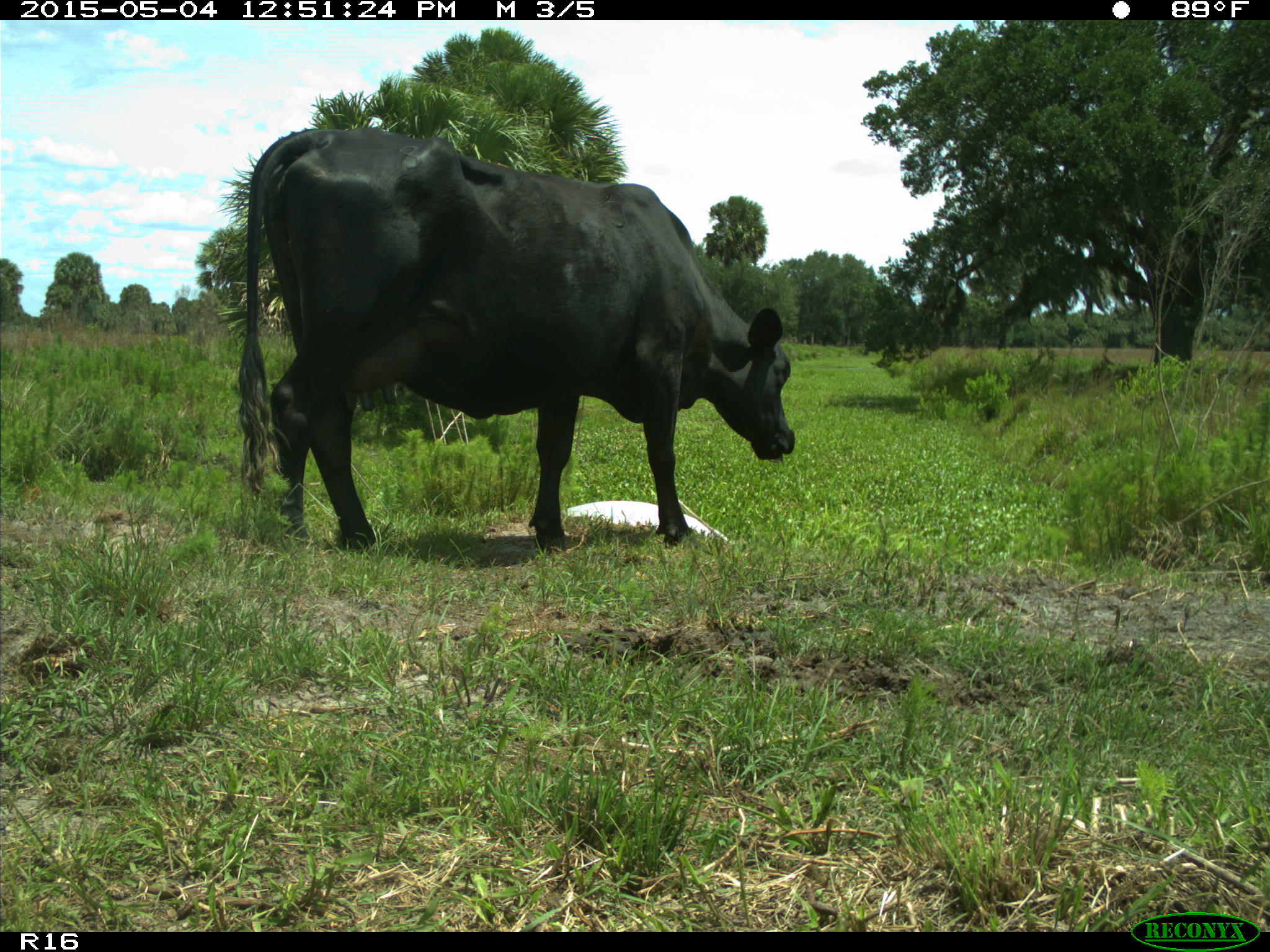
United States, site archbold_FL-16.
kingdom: Animalia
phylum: Chordata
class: Mammalia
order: Artiodactyla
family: Bovidae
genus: Bos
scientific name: Bos taurus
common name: domestic cow